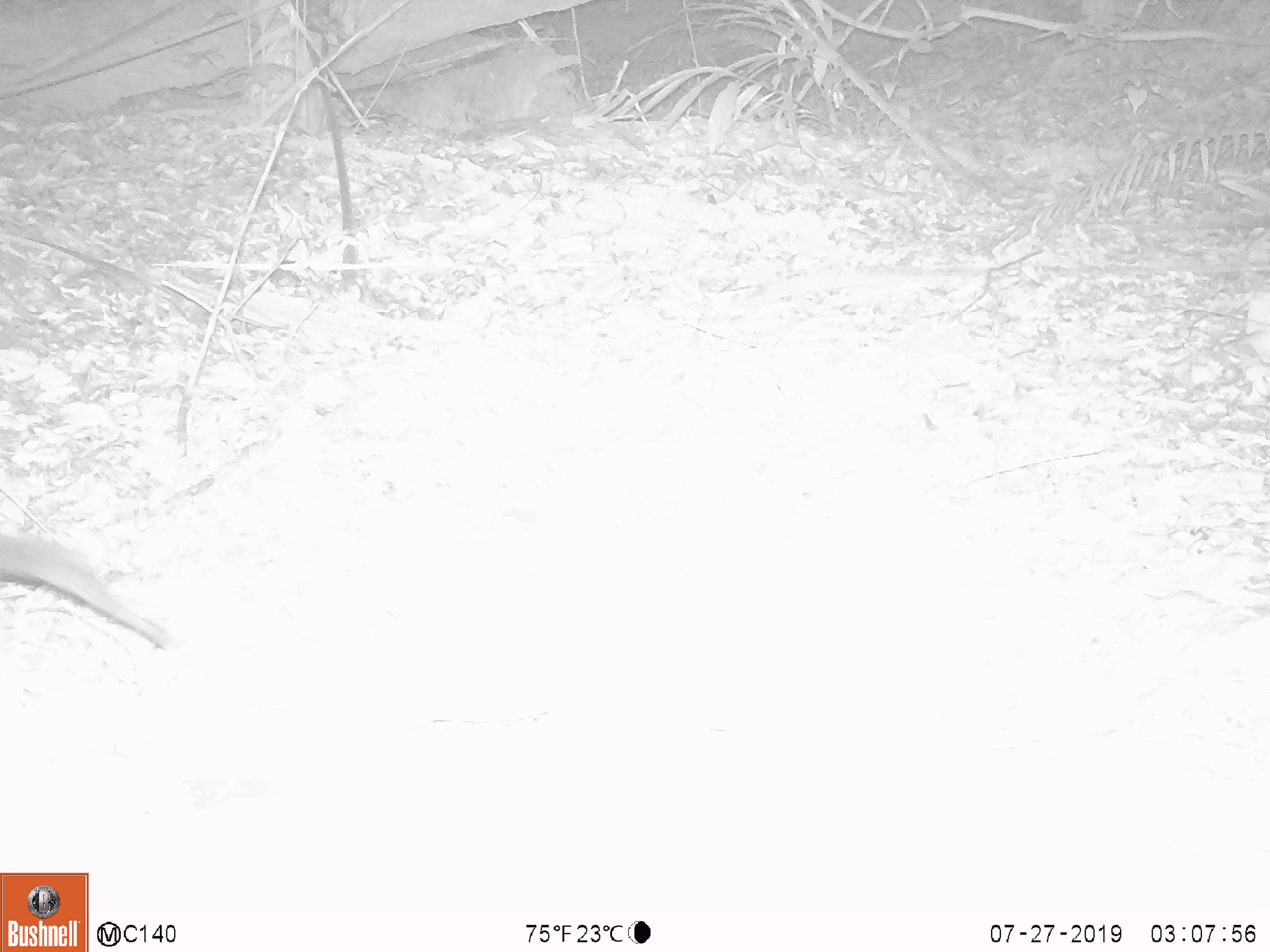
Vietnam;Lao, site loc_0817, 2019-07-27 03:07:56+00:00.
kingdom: Animalia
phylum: Chordata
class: Mammalia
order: Carnivora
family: Viverridae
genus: Paradoxurus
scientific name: Paradoxurus hermaphroditus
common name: common palm civet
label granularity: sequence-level